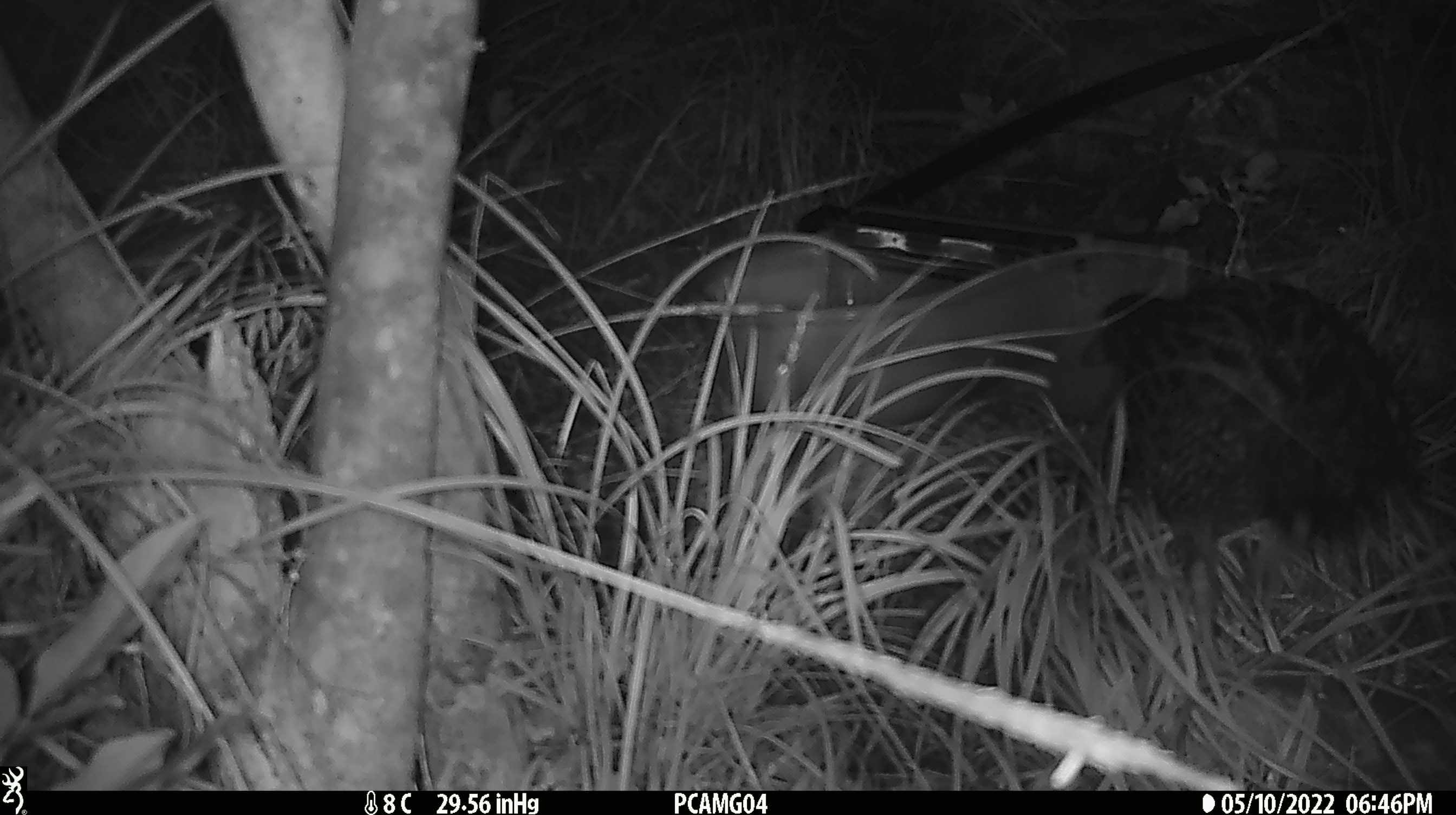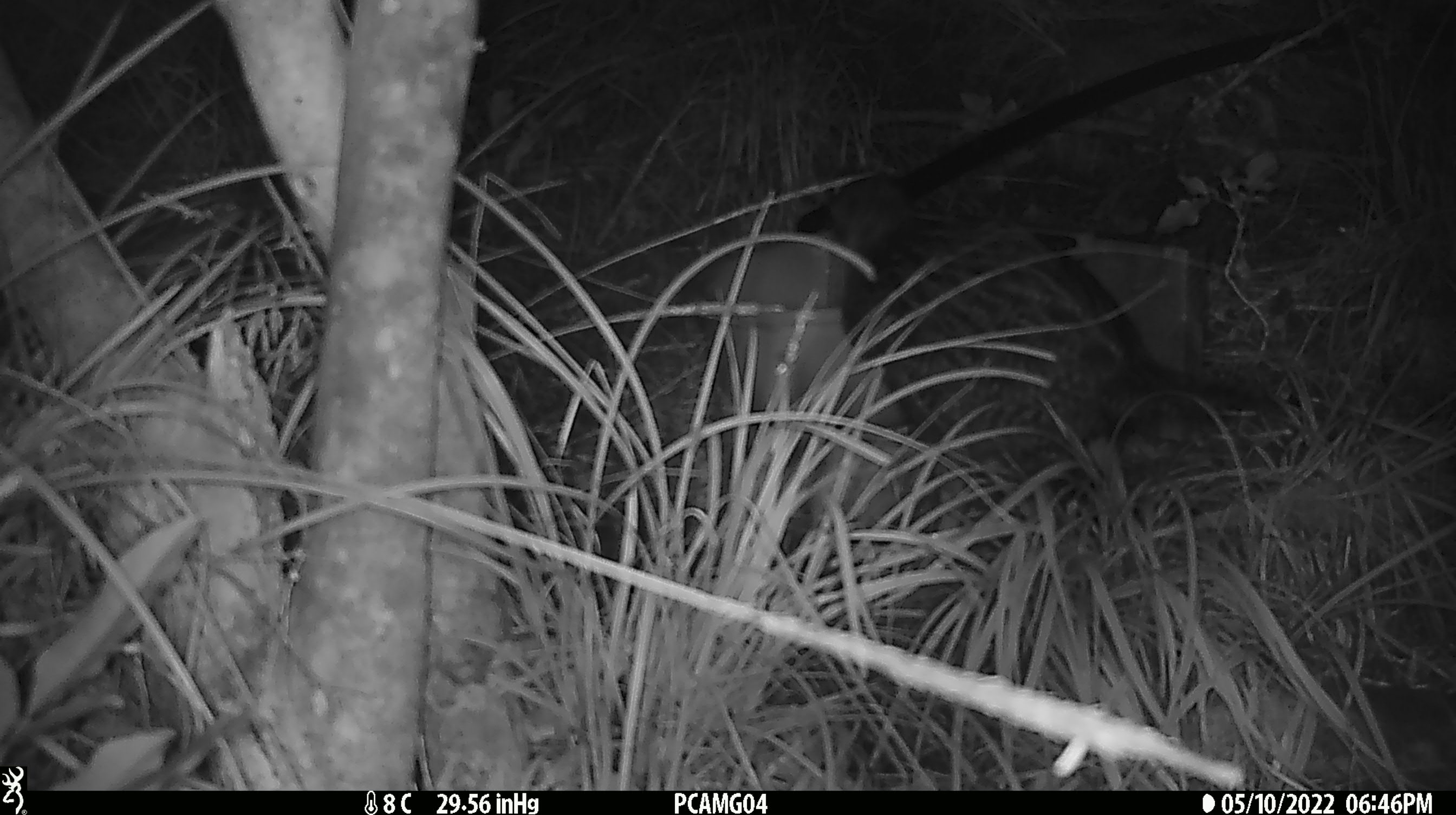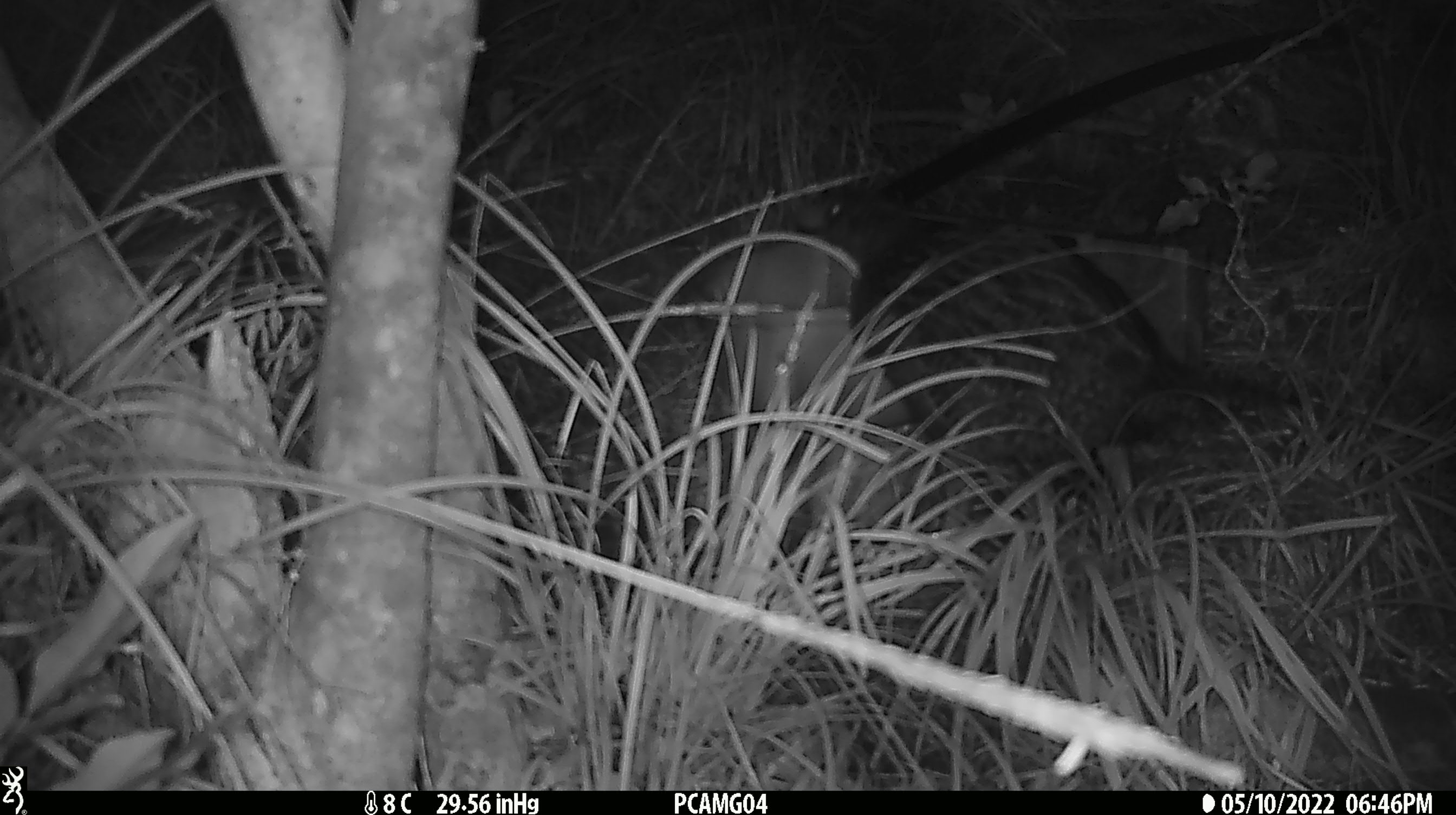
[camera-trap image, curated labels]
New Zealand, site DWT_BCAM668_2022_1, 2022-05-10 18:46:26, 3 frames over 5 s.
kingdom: Animalia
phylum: Chordata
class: Aves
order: Gruiformes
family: Rallidae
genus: Gallirallus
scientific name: Gallirallus australis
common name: weka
Weka (Gallirallus australis).